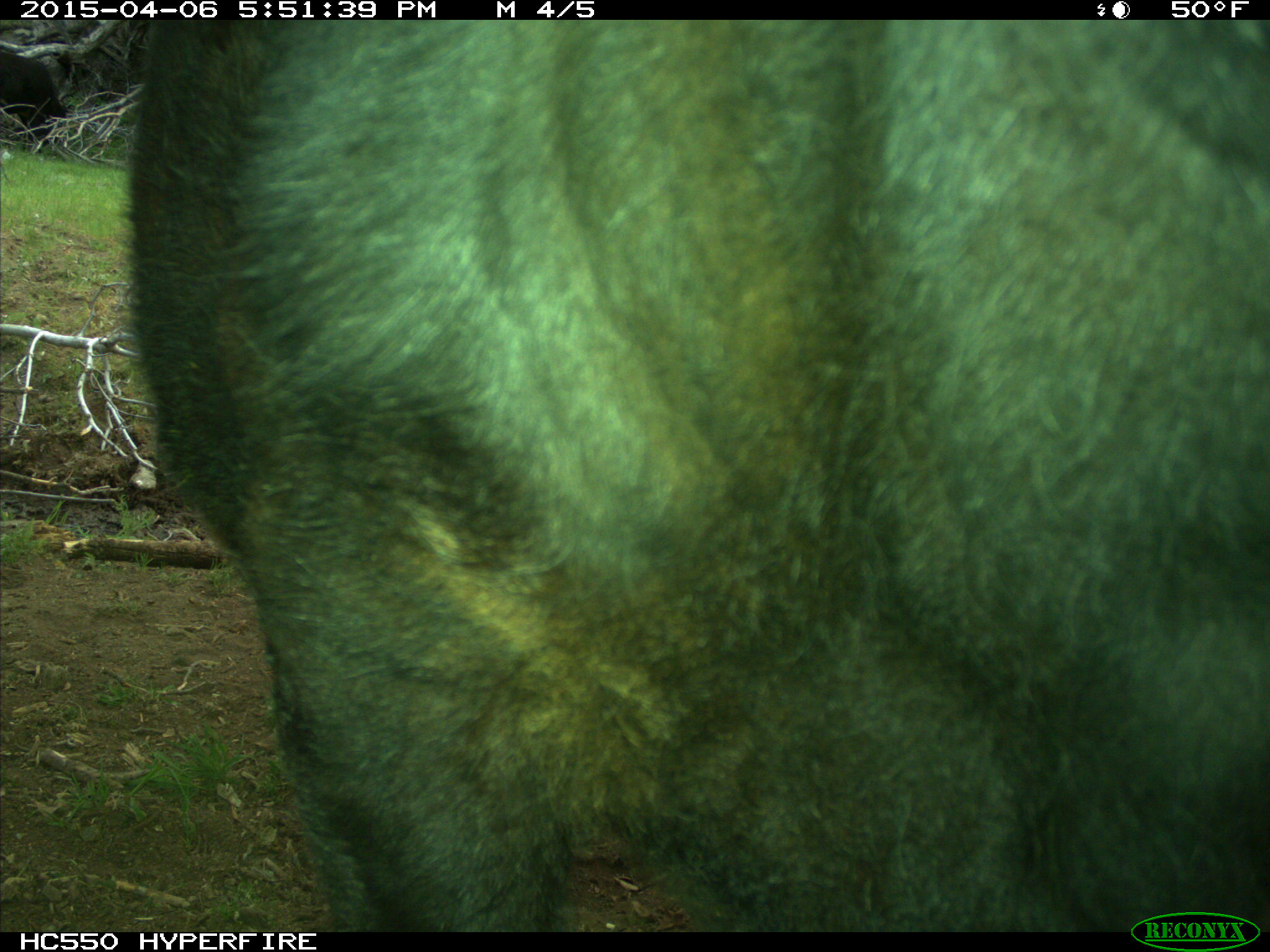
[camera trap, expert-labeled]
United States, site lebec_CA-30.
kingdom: Animalia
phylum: Chordata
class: Mammalia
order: Artiodactyla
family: Bovidae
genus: Bos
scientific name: Bos taurus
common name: domestic cow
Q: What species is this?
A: Bos taurus (domestic cow).